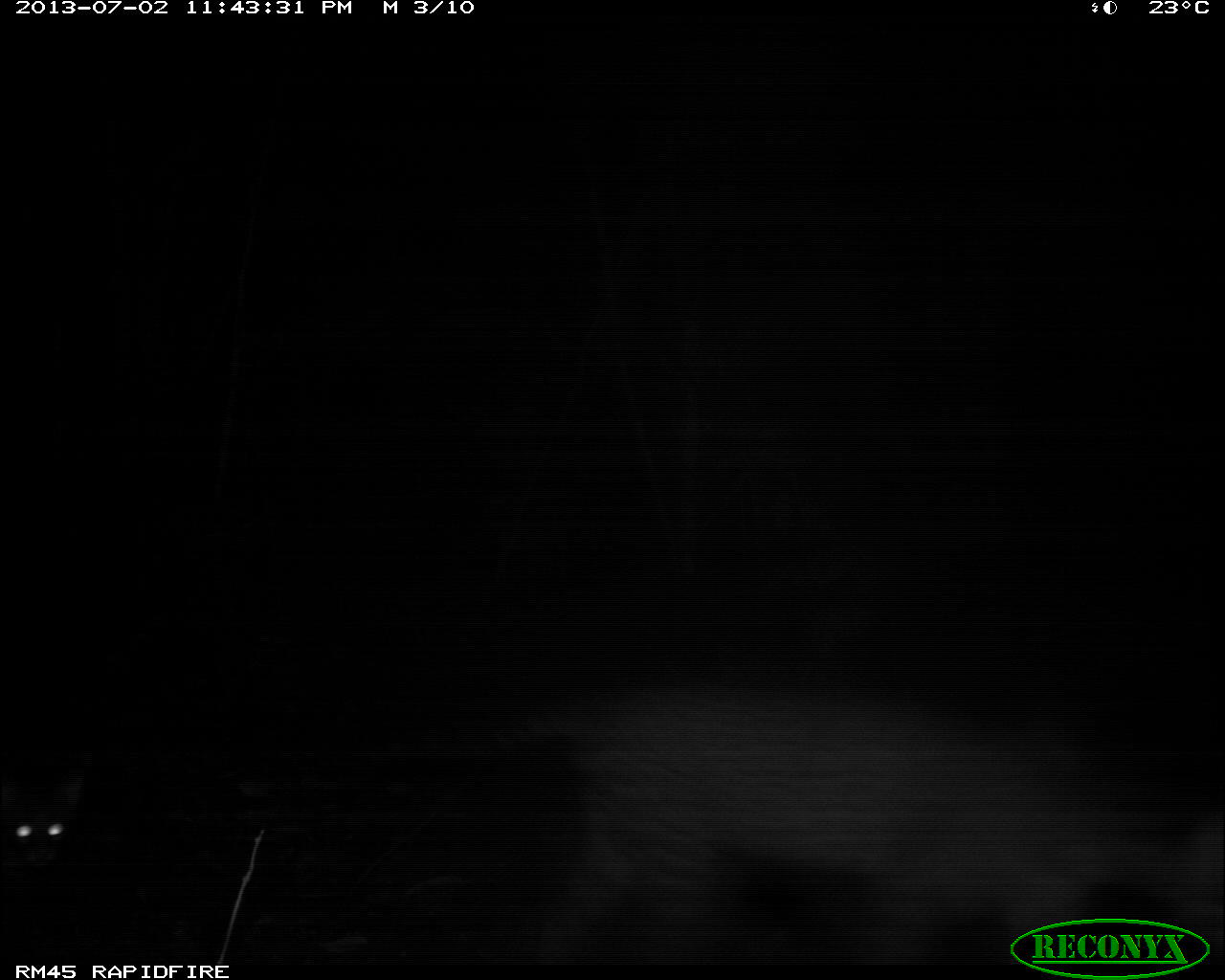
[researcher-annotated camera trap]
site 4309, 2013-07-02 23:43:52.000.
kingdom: Animalia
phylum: Chordata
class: Mammalia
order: Carnivora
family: Felidae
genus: Leopardus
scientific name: Leopardus pardalis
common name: ocelot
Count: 2.